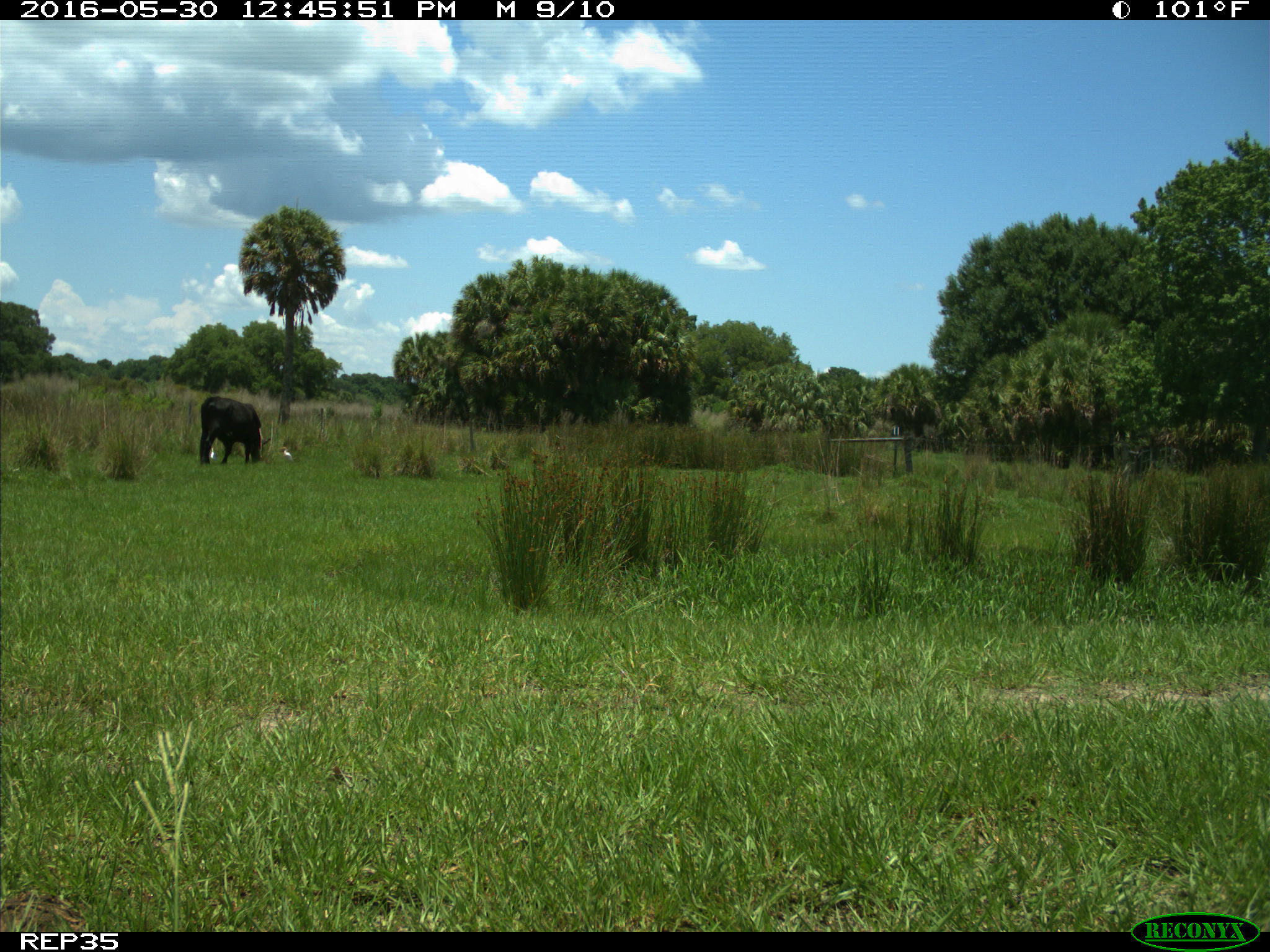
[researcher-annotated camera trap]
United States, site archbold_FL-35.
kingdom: Animalia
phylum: Chordata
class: Mammalia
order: Artiodactyla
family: Bovidae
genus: Bos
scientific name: Bos taurus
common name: domestic cow